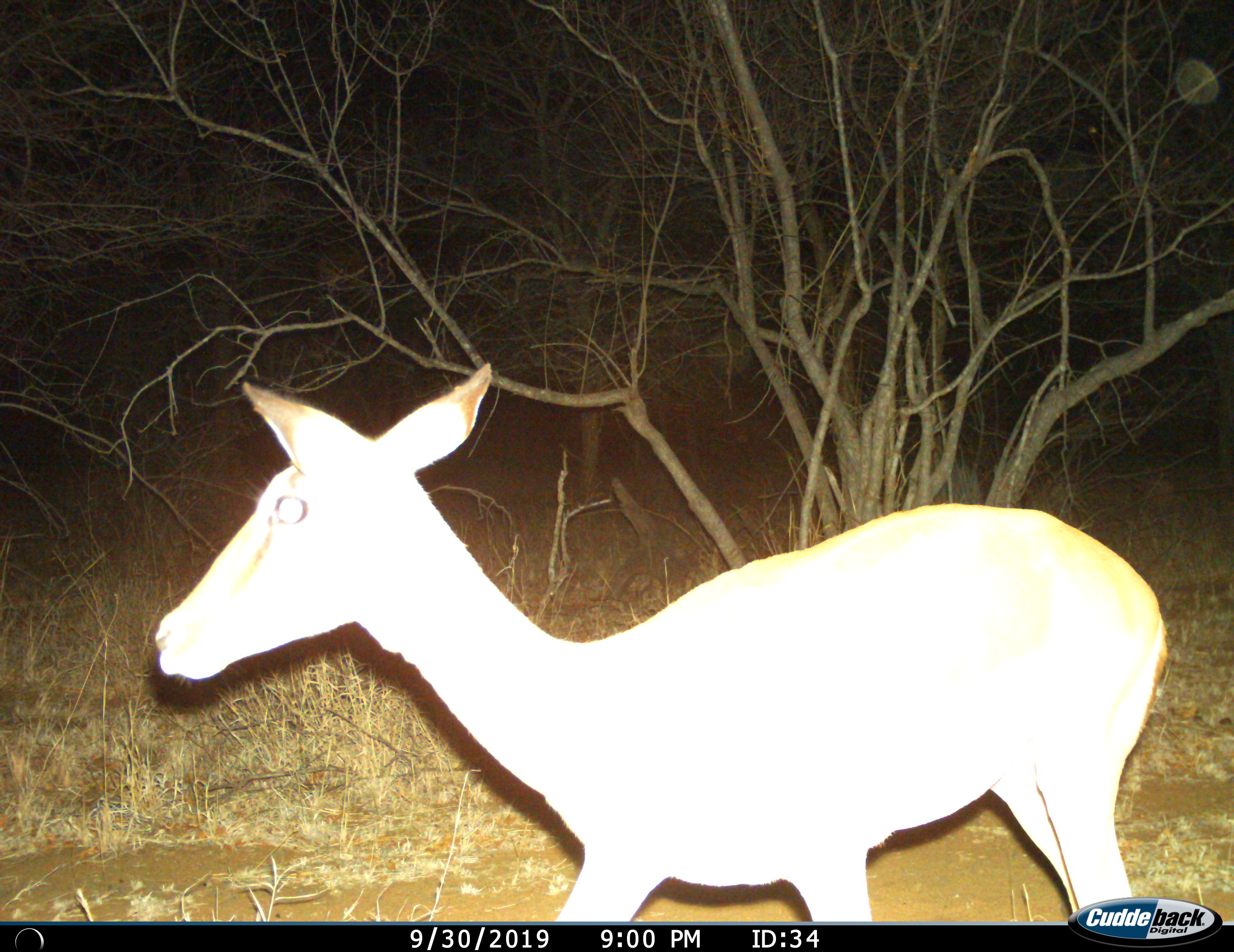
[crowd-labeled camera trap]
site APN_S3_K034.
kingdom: Animalia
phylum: Chordata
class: Mammalia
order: Artiodactyla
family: Bovidae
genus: Aepyceros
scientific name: Aepyceros melampus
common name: impala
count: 1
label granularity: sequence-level